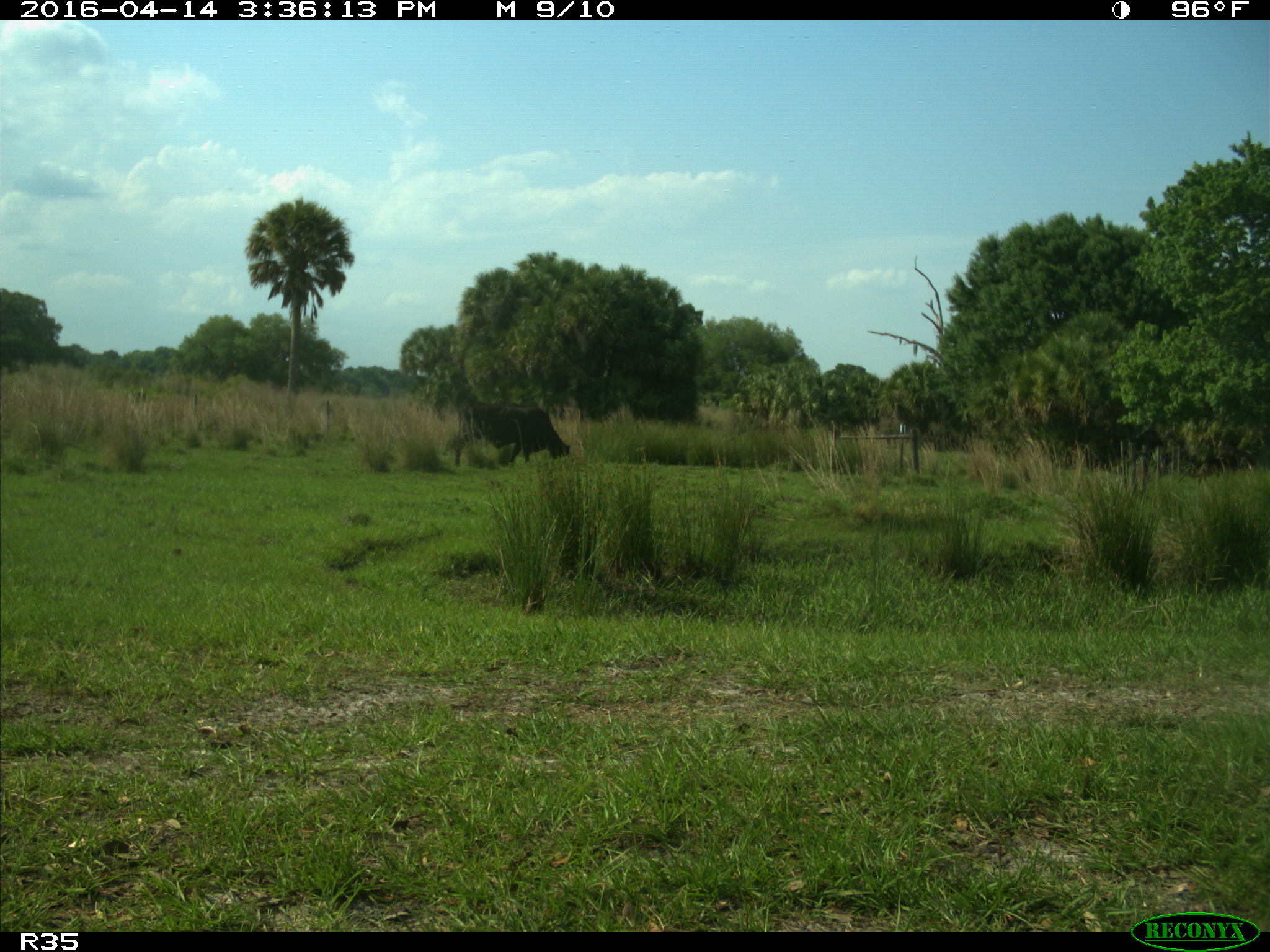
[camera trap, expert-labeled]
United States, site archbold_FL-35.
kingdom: Animalia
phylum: Chordata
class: Mammalia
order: Artiodactyla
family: Bovidae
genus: Bos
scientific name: Bos taurus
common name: domestic cow